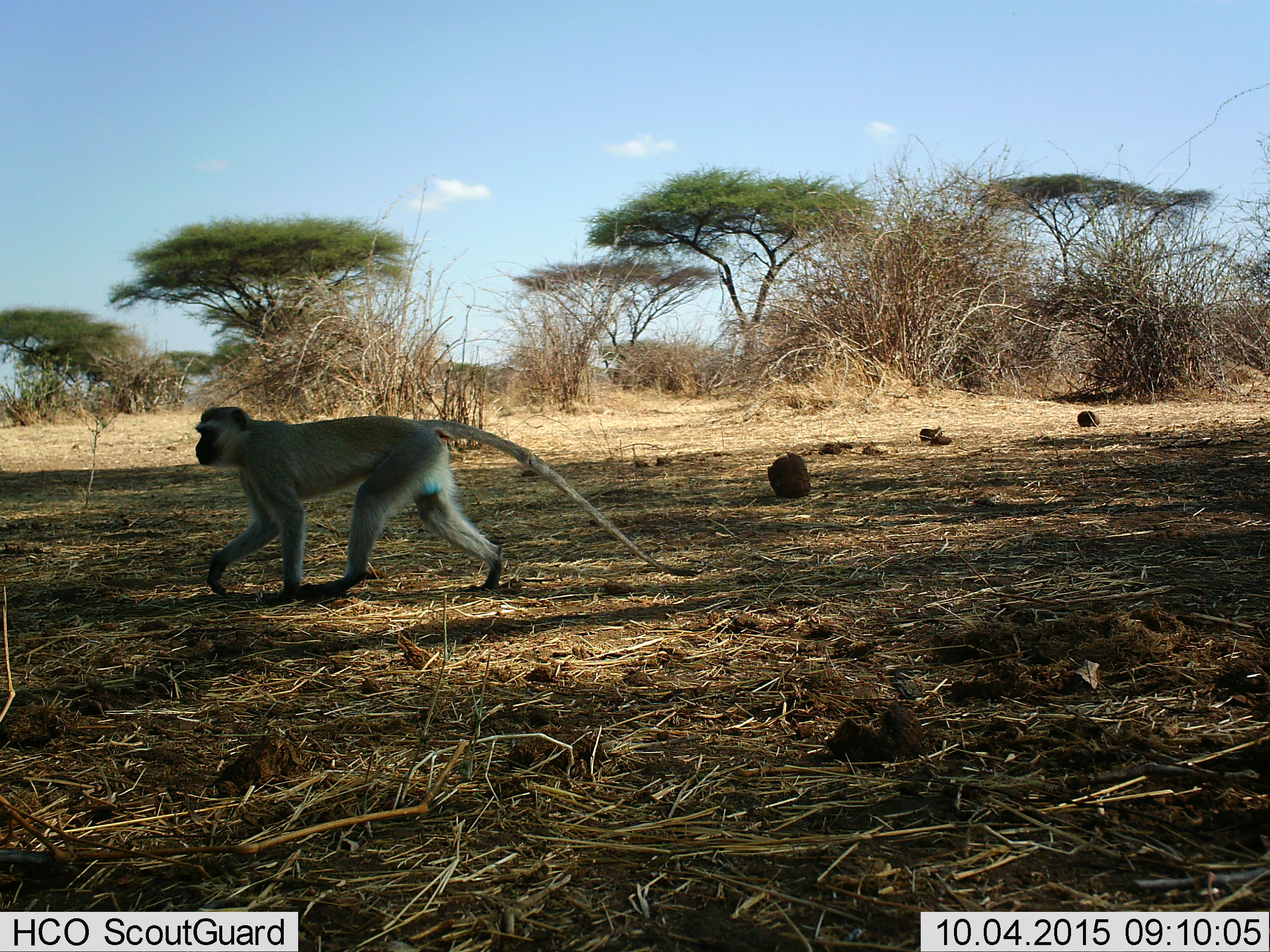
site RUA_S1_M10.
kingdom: Animalia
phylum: Chordata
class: Mammalia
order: Primates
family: Cercopithecidae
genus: Chlorocebus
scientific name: Chlorocebus pygerythrus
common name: vervet monkey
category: monkeyvervet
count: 1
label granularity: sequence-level